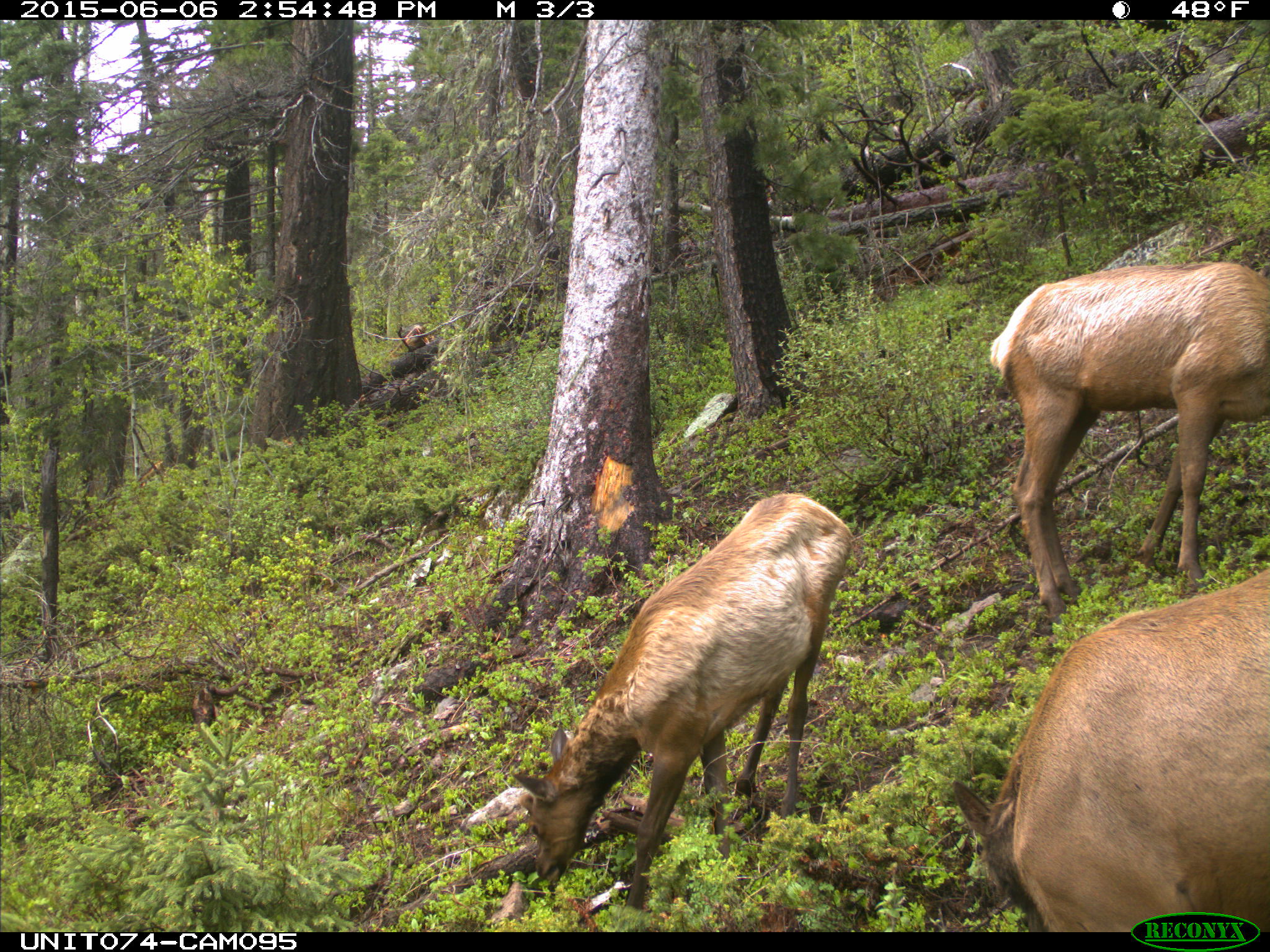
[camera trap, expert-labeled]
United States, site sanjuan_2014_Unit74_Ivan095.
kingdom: Animalia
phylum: Chordata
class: Mammalia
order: Artiodactyla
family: Cervidae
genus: Cervus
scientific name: Cervus elaphus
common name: red deer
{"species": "Cervus elaphus (red deer)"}